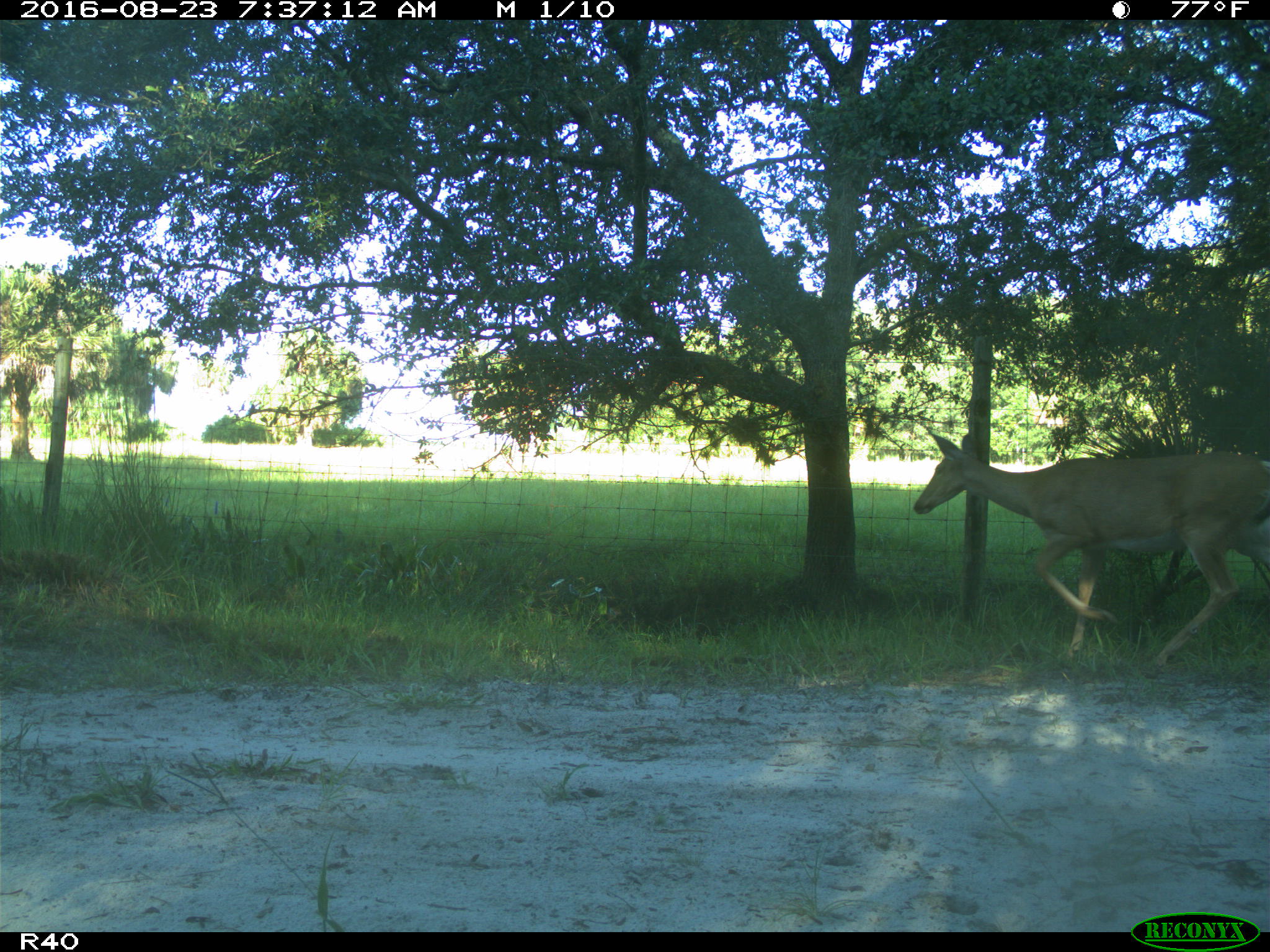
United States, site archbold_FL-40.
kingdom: Animalia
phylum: Chordata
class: Mammalia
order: Artiodactyla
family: Cervidae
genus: Odocoileus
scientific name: Odocoileus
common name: deer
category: unidentified deer